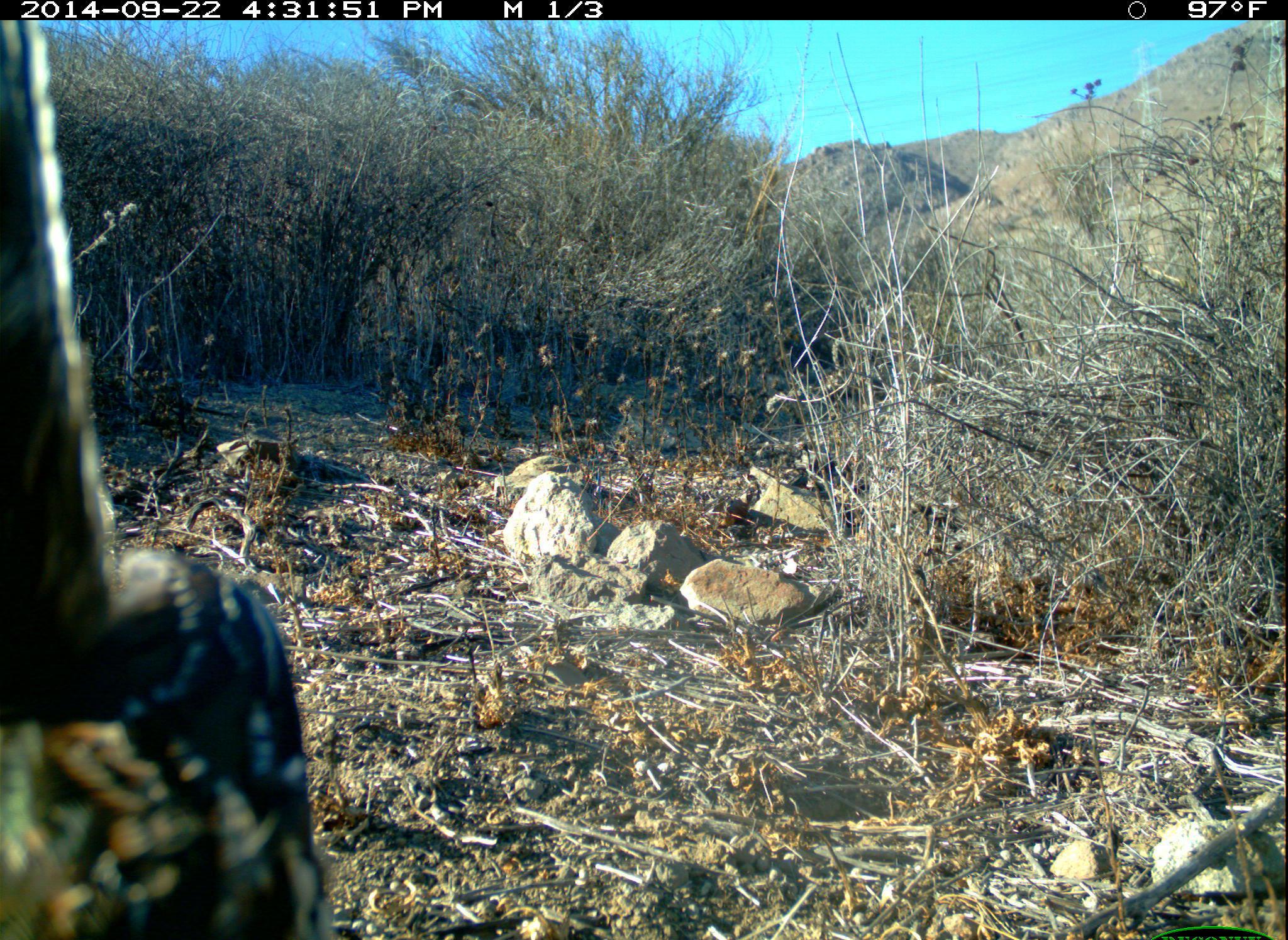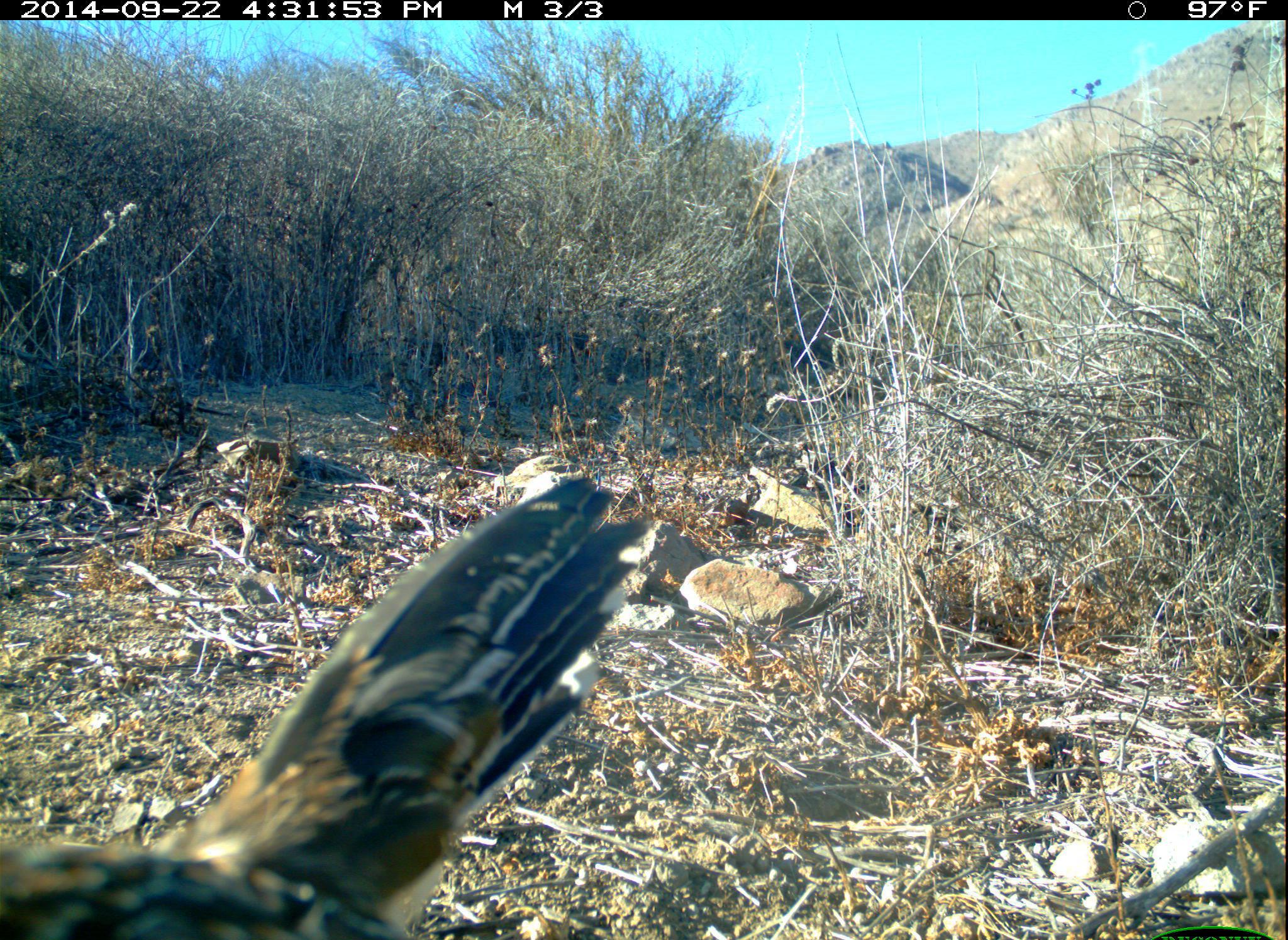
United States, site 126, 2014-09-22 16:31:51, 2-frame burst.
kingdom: Animalia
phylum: Chordata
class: Aves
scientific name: Aves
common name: bird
Bird (Aves).